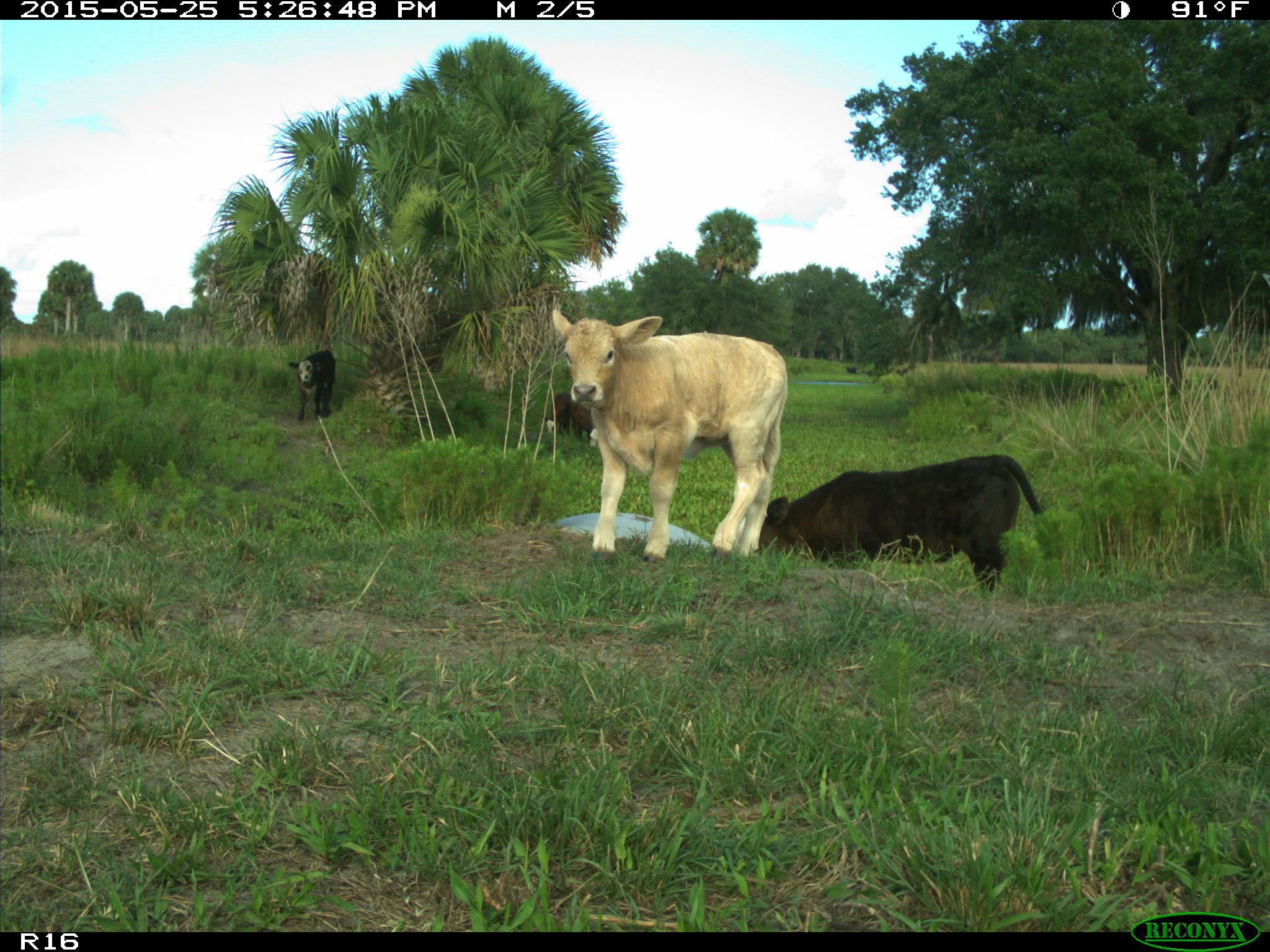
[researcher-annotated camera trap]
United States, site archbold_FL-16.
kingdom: Animalia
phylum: Chordata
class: Mammalia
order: Artiodactyla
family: Bovidae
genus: Bos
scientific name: Bos taurus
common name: domestic cow